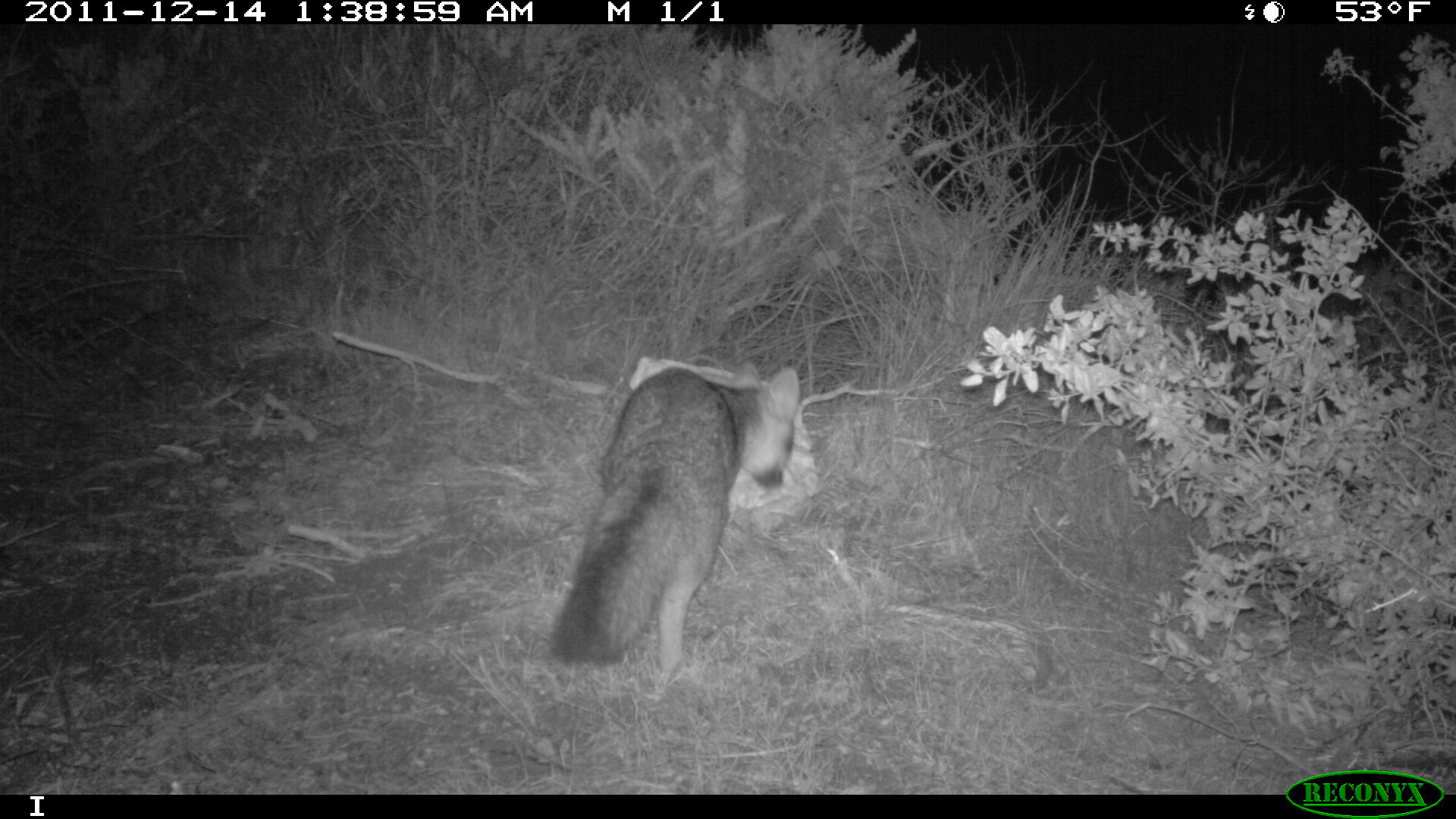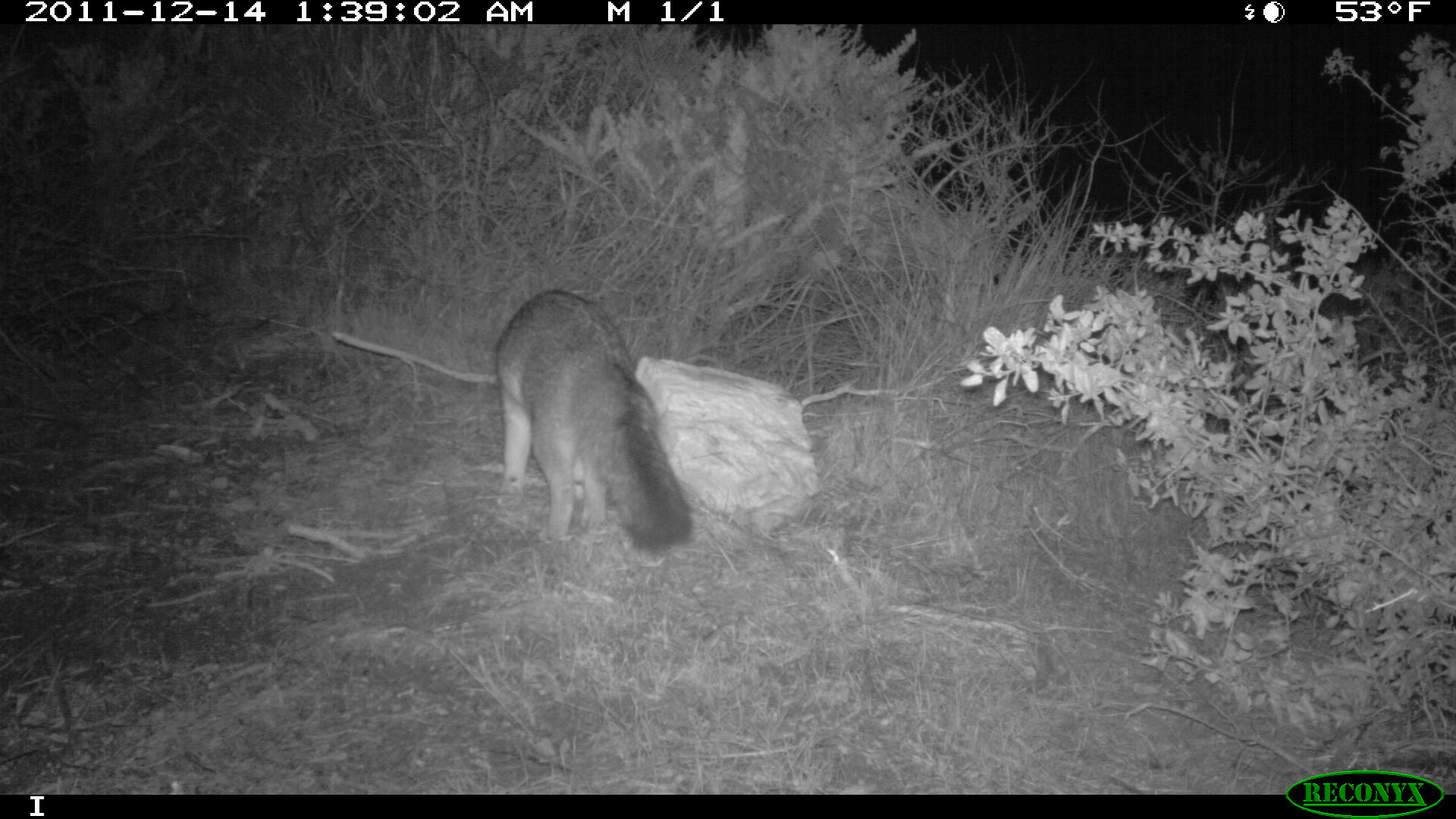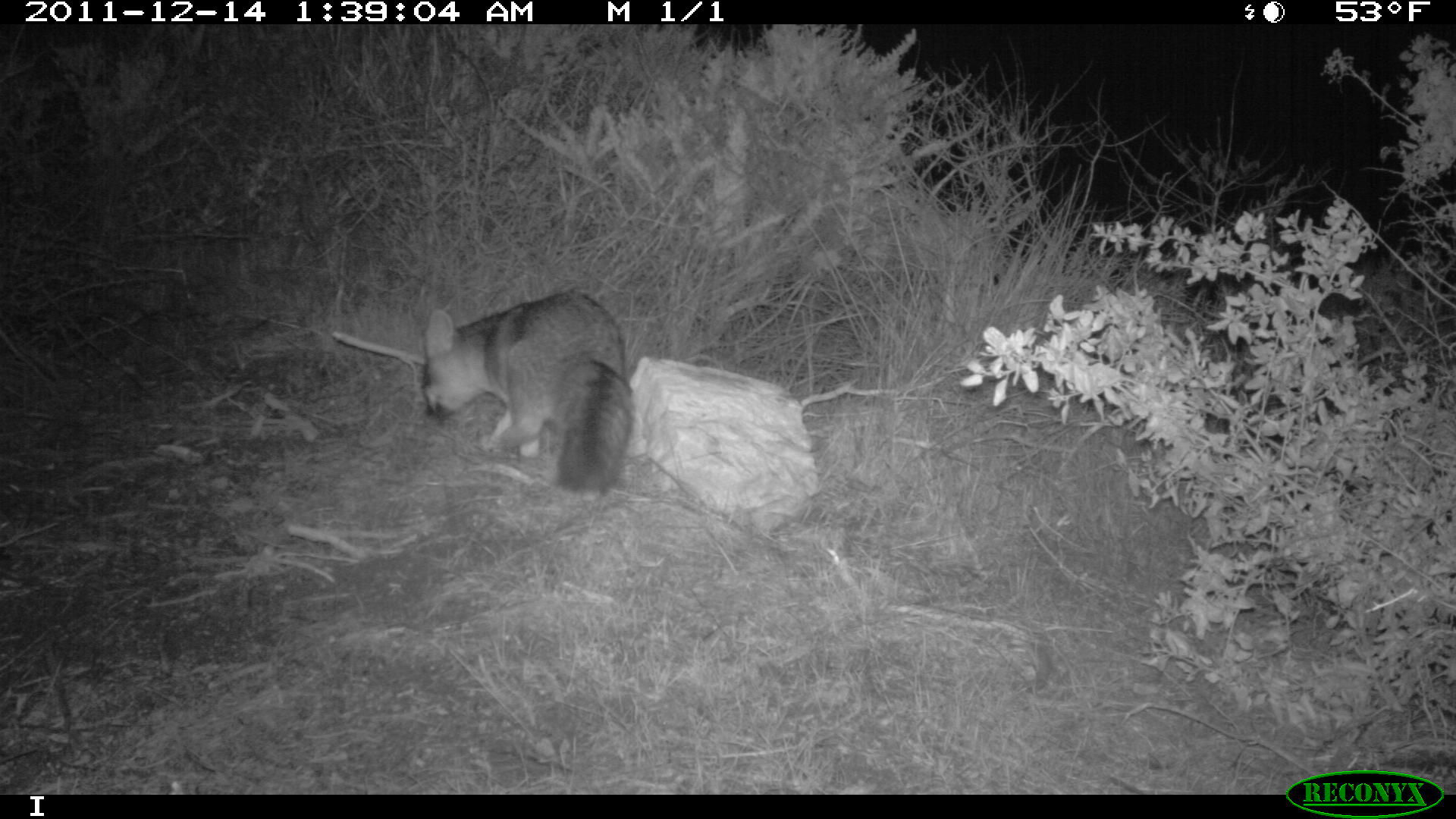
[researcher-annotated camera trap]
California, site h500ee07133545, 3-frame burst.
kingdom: Animalia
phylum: Chordata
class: Mammalia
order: Carnivora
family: Canidae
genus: Urocyon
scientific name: Urocyon littoralis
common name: island fox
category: fox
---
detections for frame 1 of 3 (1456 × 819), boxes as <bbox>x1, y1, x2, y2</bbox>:
fox: <bbox>548, 356, 801, 688</bbox>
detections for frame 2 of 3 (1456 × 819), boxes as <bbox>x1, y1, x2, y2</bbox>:
fox: <bbox>494, 288, 696, 548</bbox>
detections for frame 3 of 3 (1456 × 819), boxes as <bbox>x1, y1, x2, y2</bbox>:
fox: <bbox>420, 290, 632, 494</bbox>